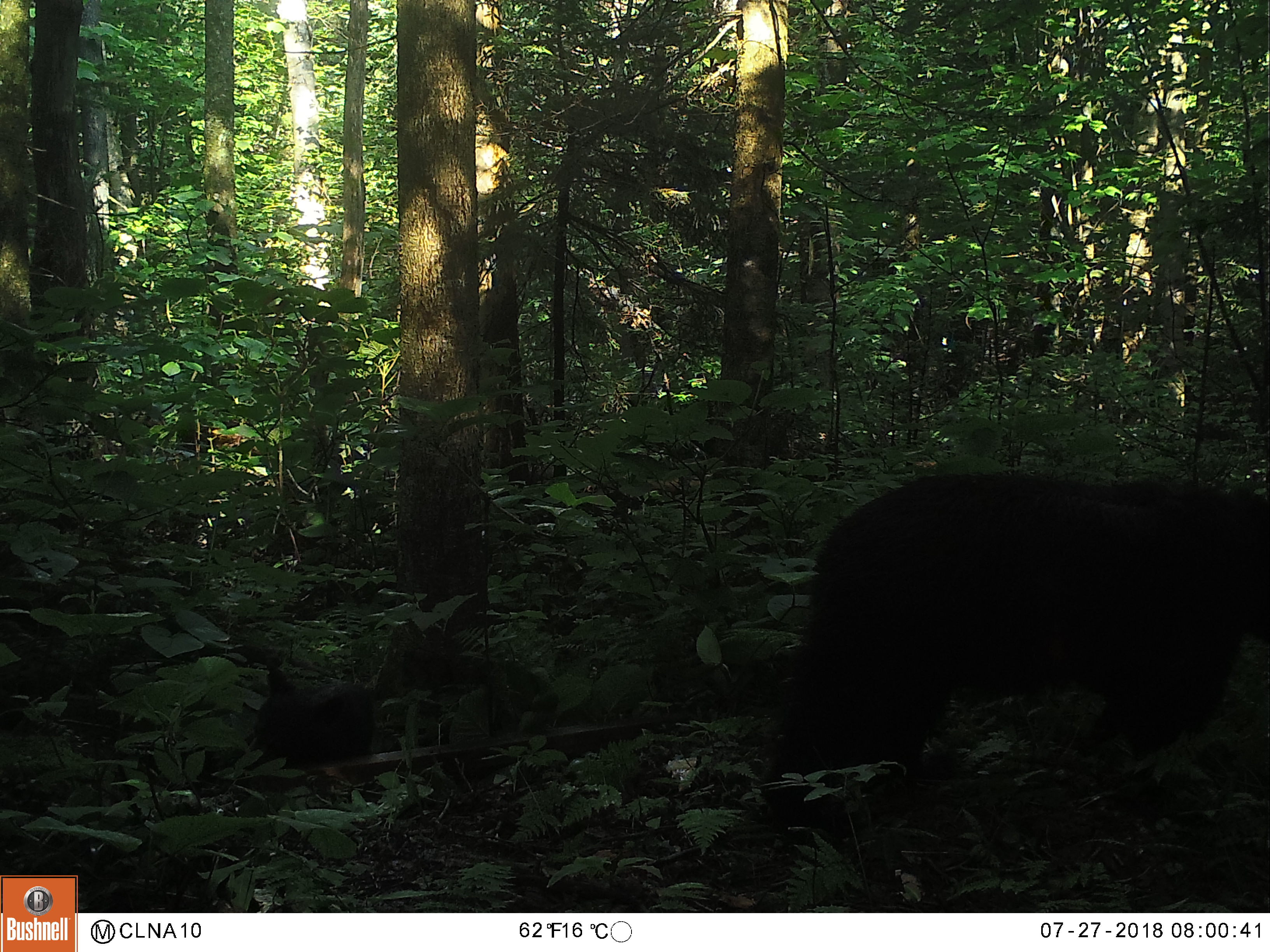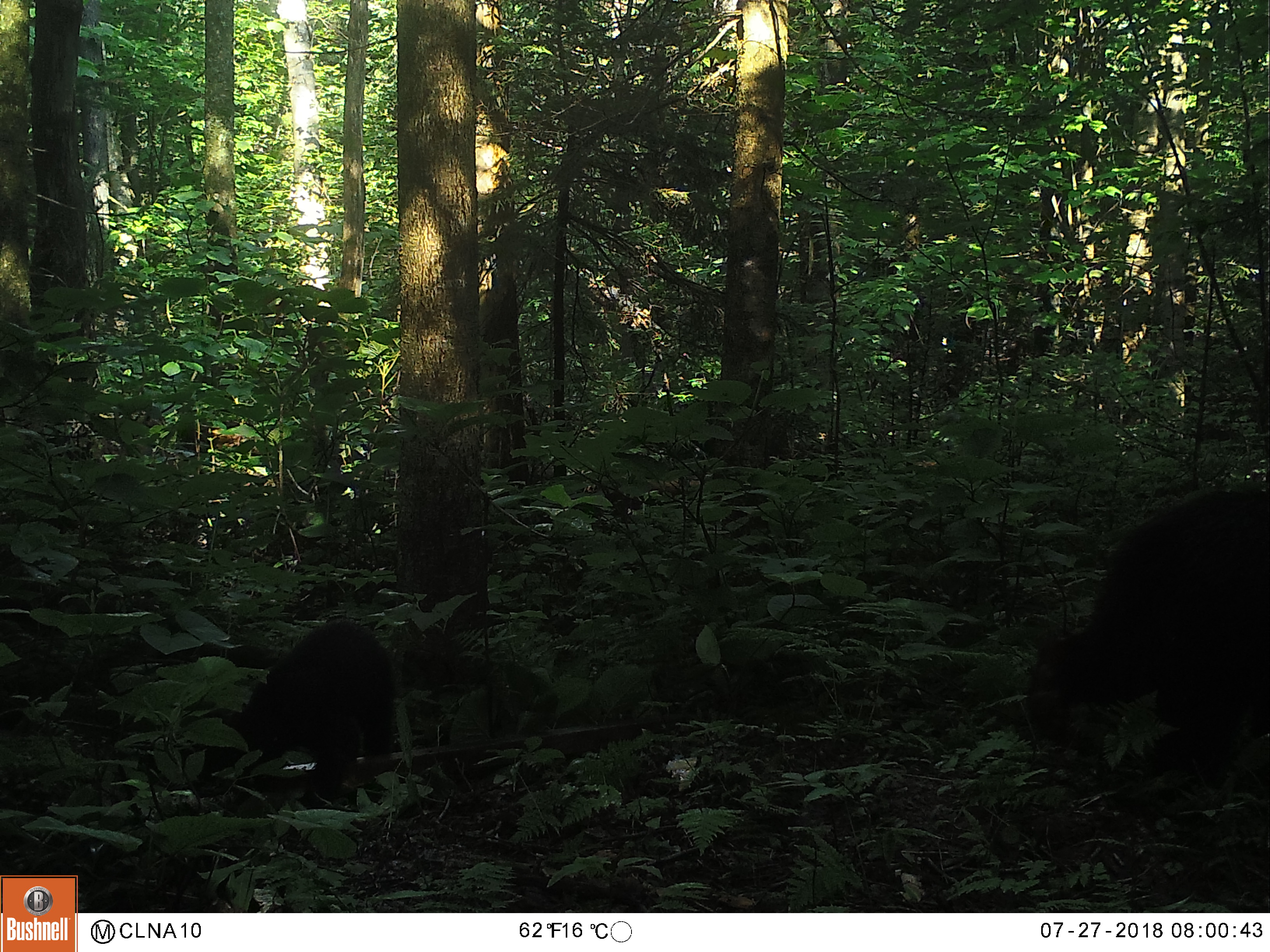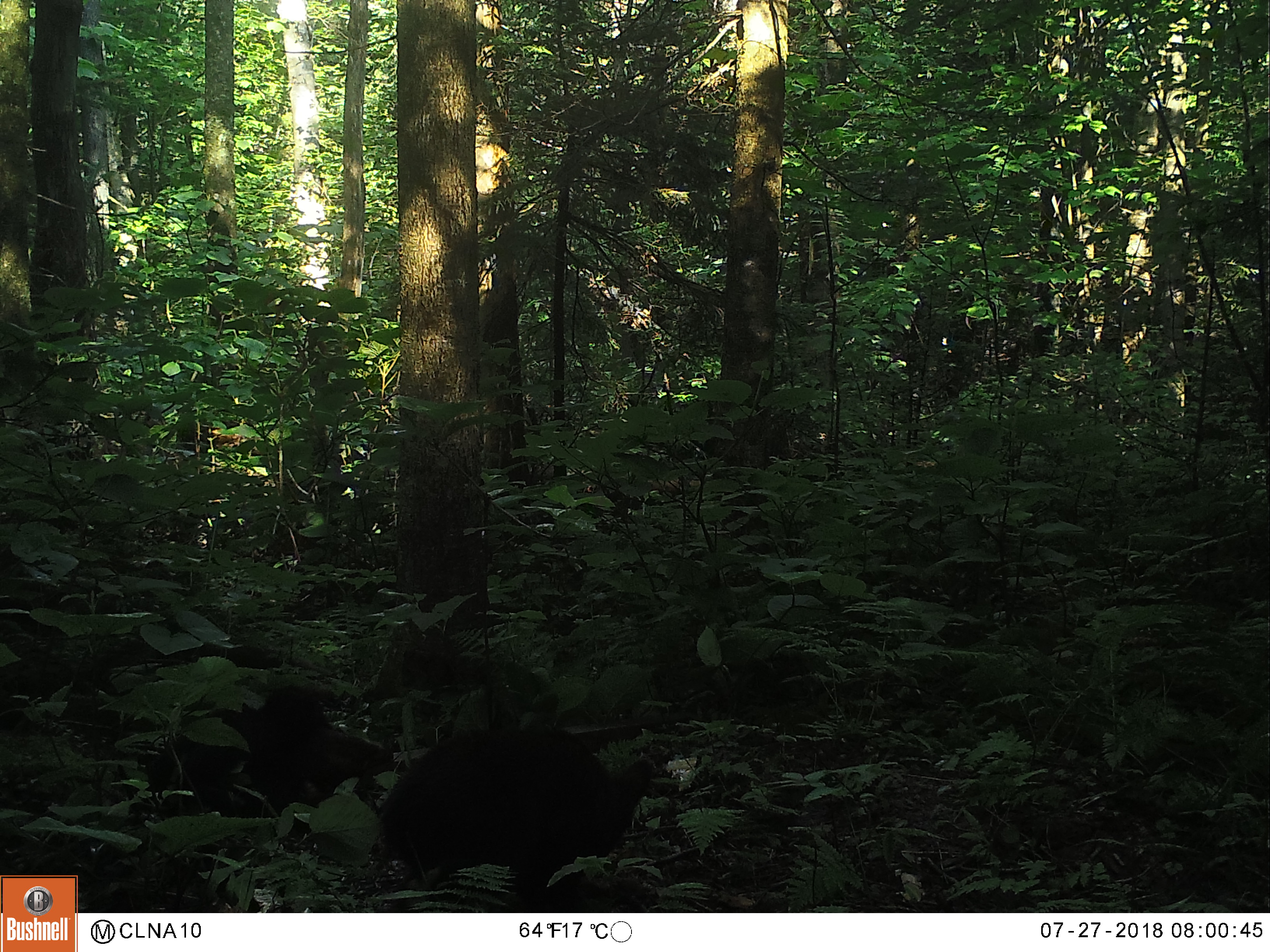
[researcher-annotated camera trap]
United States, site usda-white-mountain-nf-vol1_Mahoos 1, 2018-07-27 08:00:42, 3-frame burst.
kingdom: Animalia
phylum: Chordata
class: Mammalia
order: Carnivora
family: Ursidae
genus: Ursus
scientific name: Ursus americanus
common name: black bear